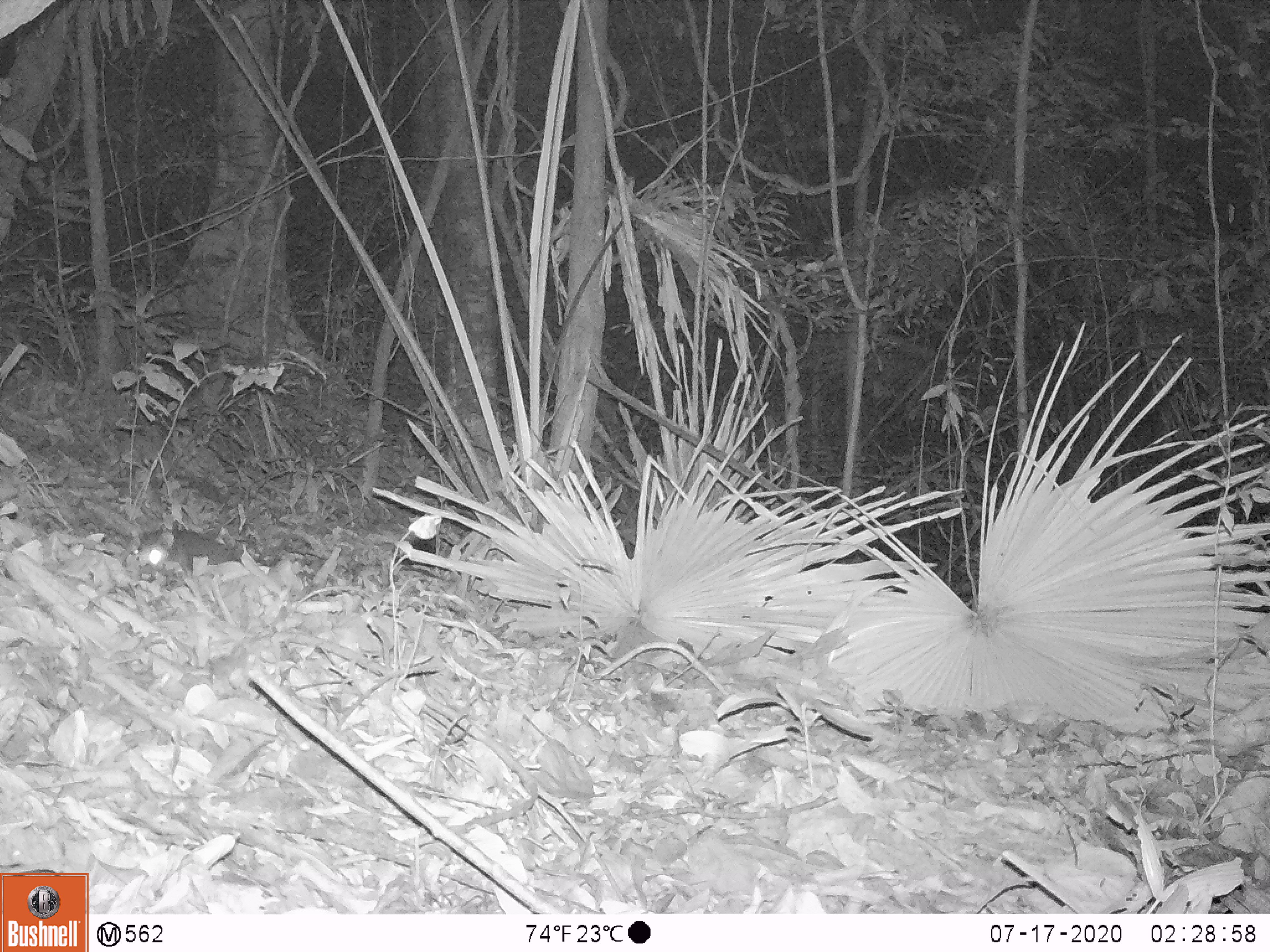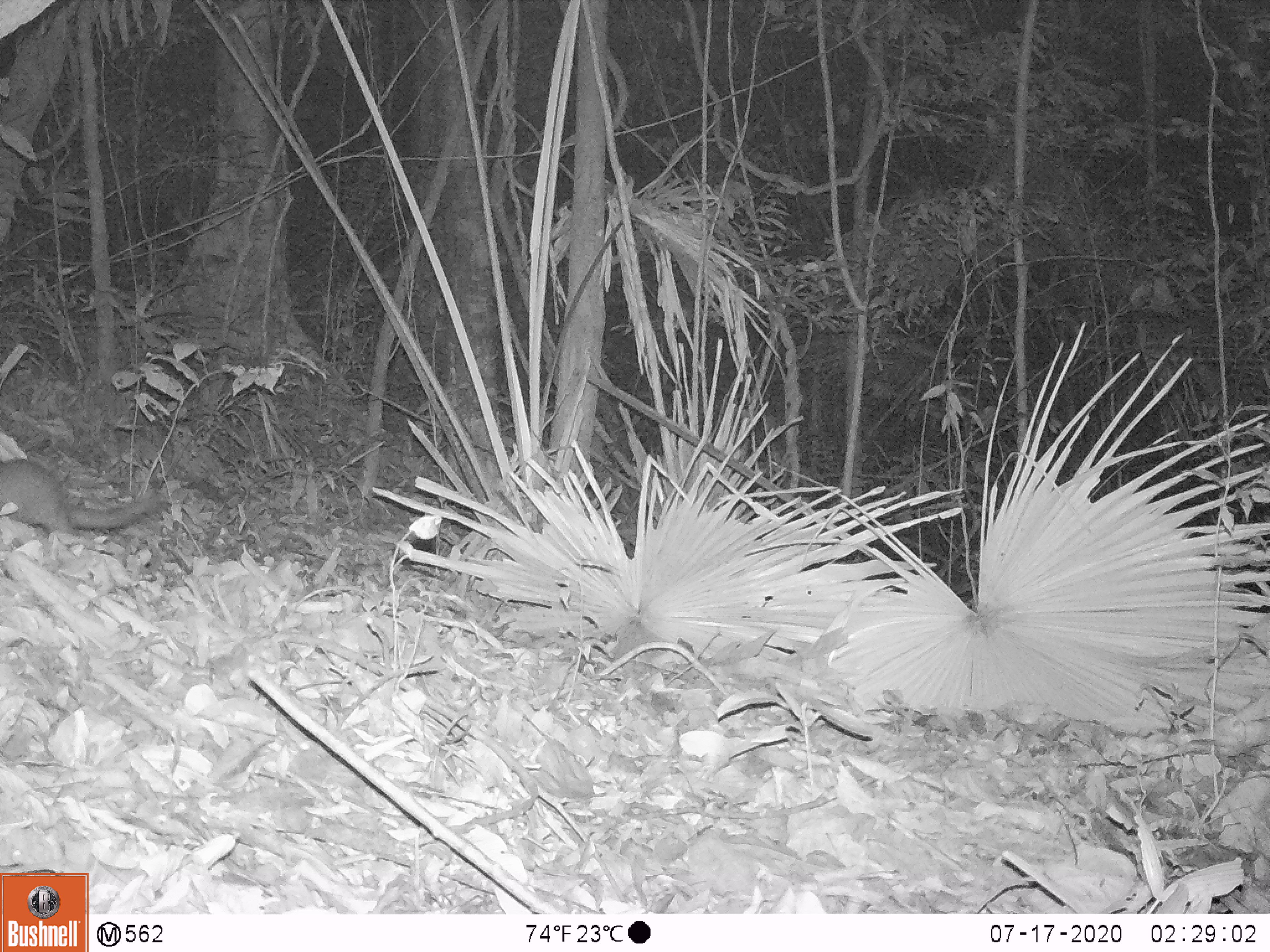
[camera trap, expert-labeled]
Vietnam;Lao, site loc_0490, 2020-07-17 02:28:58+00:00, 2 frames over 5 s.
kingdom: Animalia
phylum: Chordata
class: Mammalia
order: Carnivora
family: Mustelidae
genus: Melogale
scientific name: Melogale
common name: ferret badger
Ferret badger (Melogale). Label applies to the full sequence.